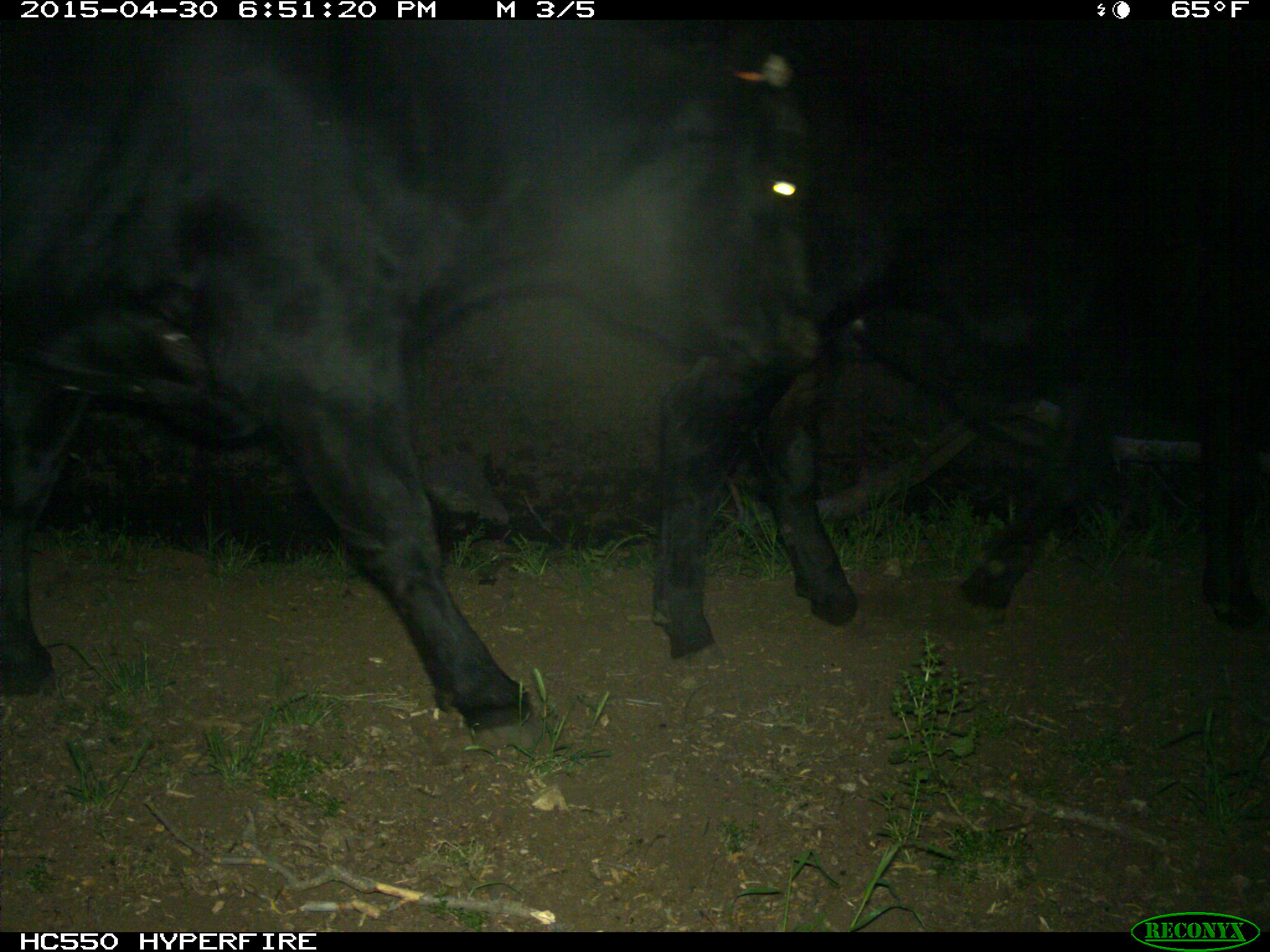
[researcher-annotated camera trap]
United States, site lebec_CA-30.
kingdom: Animalia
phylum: Chordata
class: Mammalia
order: Artiodactyla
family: Bovidae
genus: Bos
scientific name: Bos taurus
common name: domestic cow